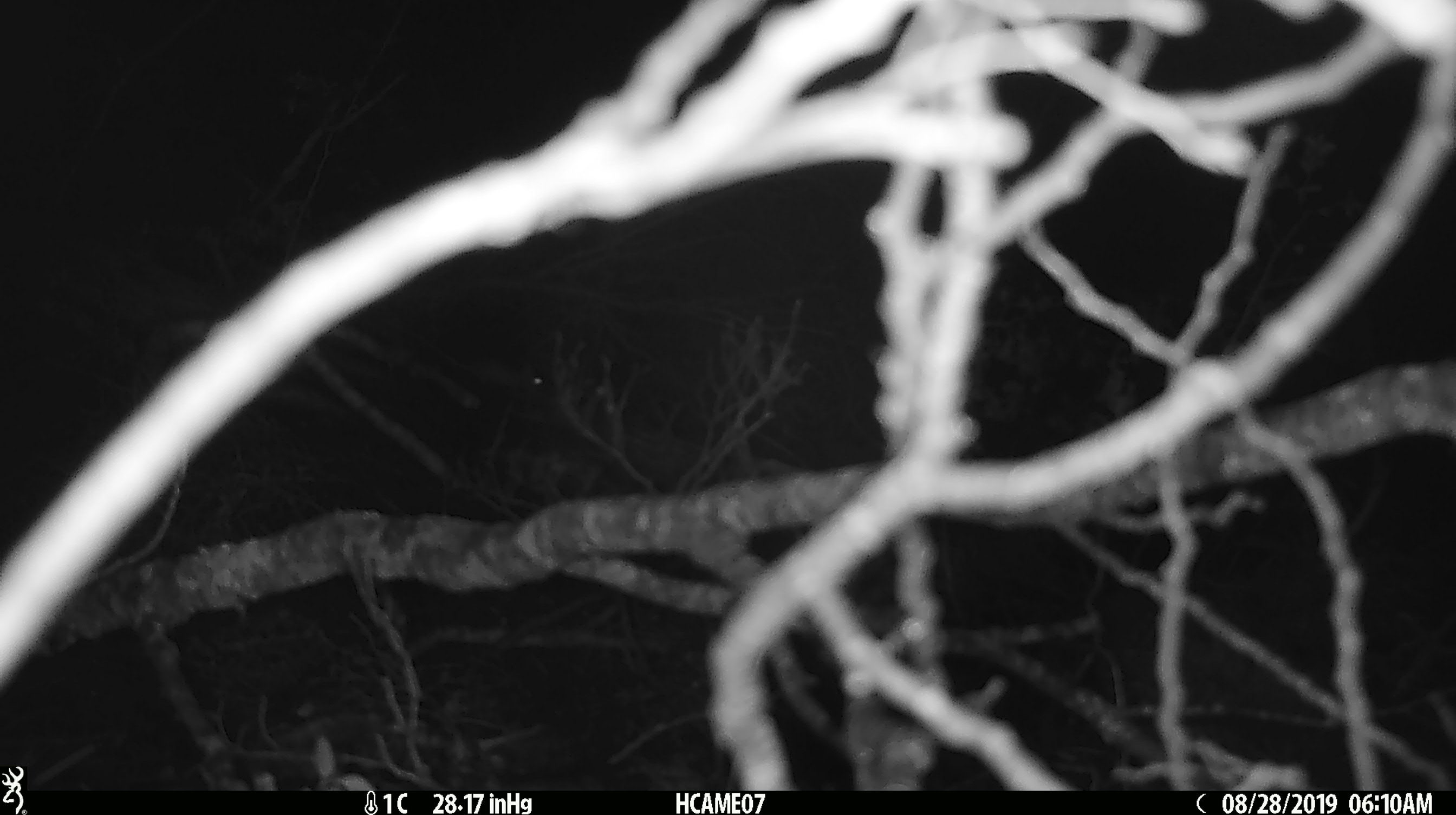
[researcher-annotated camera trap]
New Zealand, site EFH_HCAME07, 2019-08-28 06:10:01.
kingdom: Animalia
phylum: Chordata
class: Mammalia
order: Rodentia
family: Muridae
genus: Mus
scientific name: Mus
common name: mouse